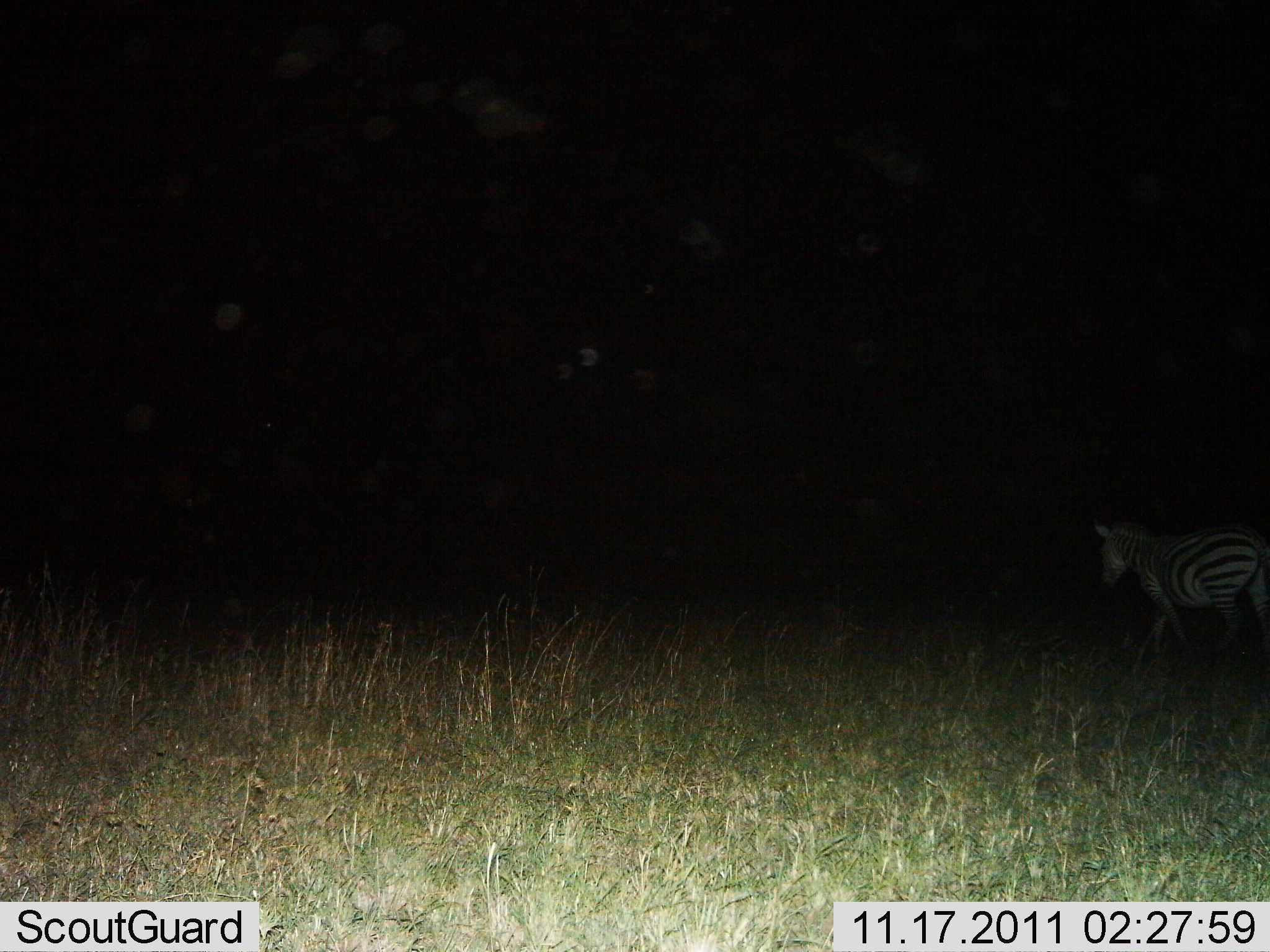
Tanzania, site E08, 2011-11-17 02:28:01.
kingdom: Animalia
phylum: Chordata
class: Mammalia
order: Perissodactyla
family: Equidae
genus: Equus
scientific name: Equus quagga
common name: plains zebra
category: zebra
Zebra (plains zebra) (Equus quagga), count 1. Behavior (volunteer vote fractions): standing 0%, resting 0%, moving 100%, interacting 0%. Young present (vote fraction): 0%. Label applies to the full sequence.